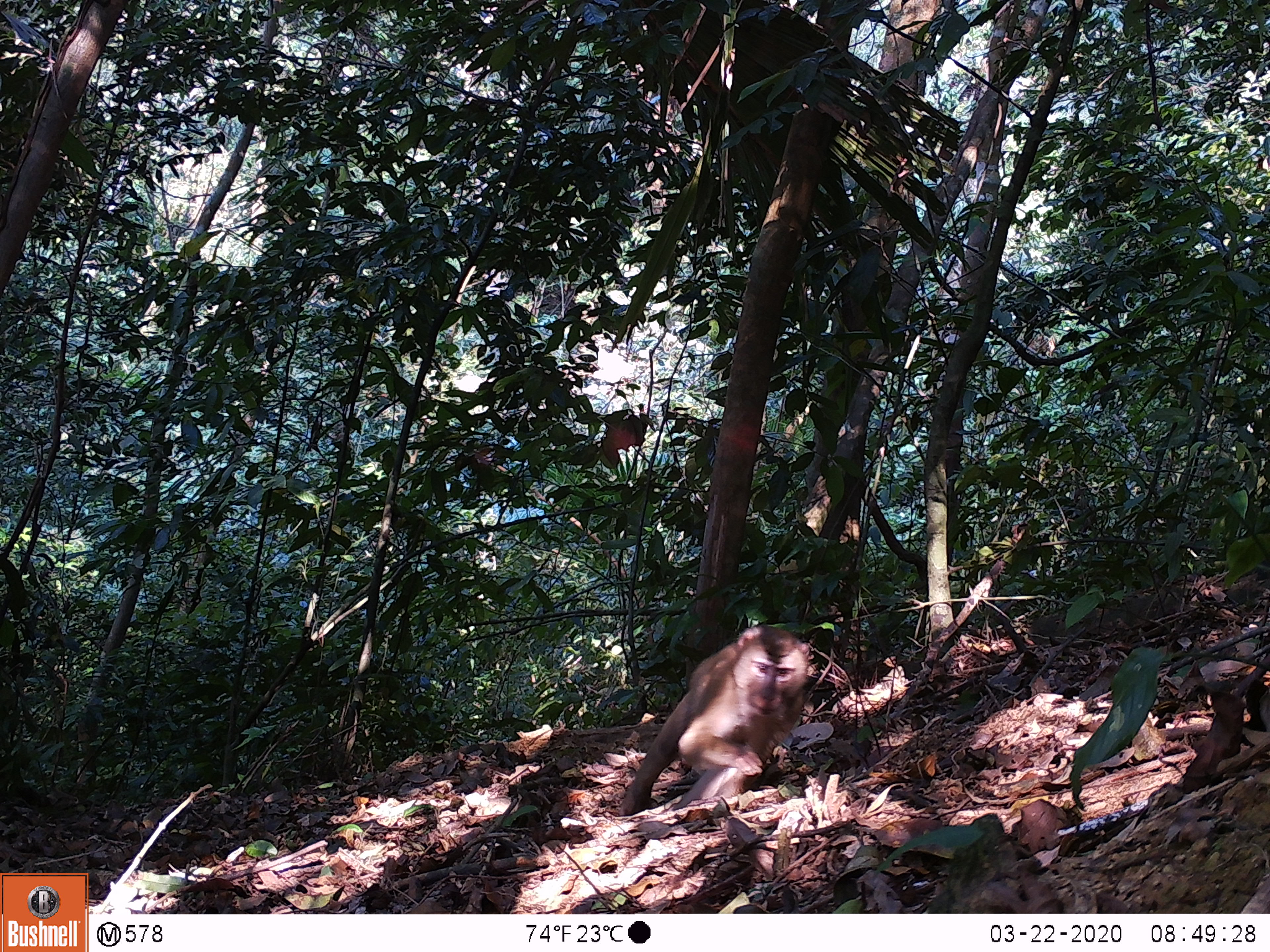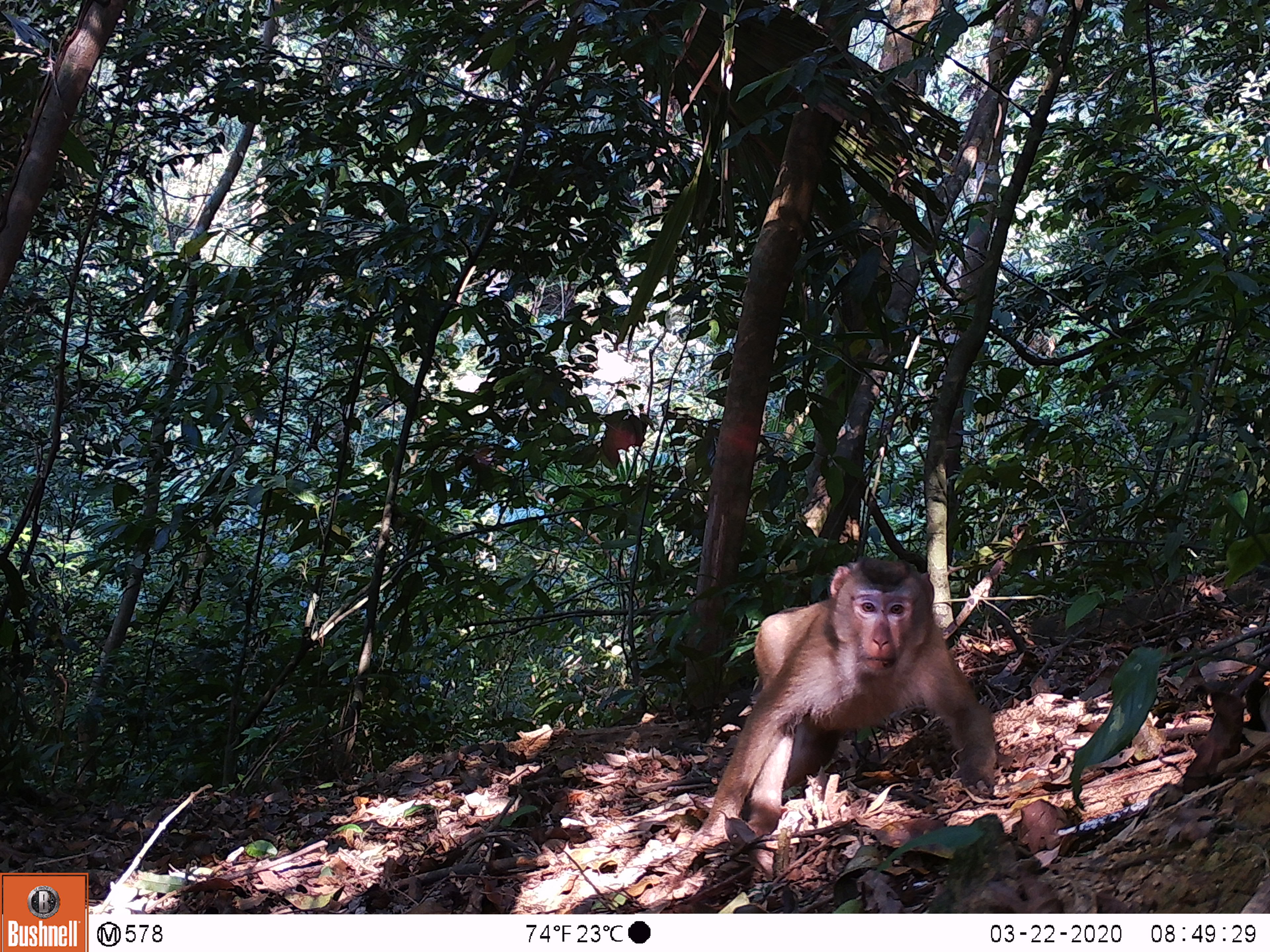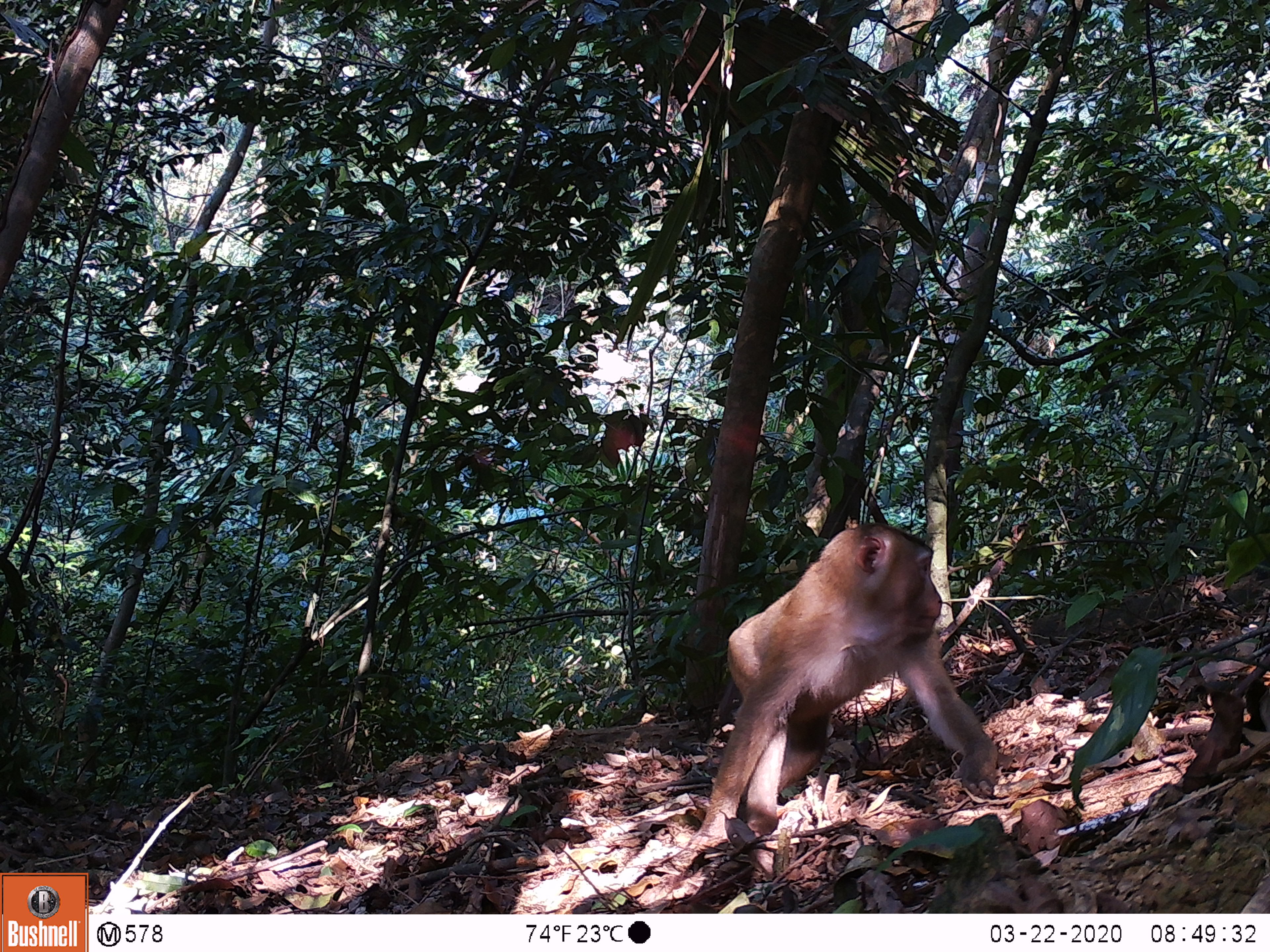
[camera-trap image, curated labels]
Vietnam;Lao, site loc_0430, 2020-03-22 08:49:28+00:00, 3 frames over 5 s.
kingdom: Animalia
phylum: Chordata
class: Mammalia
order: Primates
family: Cercopithecidae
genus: Macaca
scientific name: Macaca nemestrina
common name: pig-tailed macaque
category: pig tailed macaque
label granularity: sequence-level